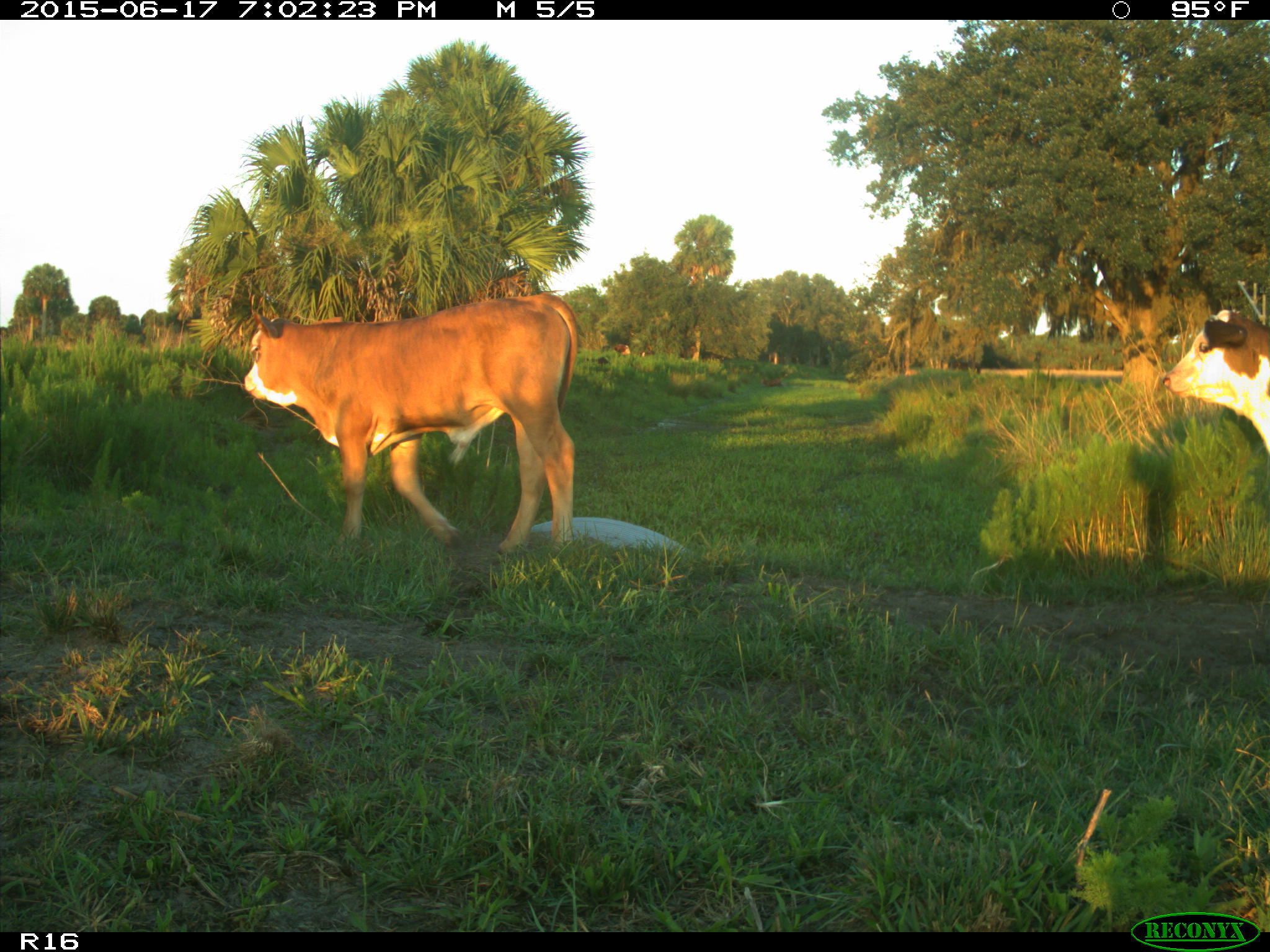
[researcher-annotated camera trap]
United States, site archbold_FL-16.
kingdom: Animalia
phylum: Chordata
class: Mammalia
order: Artiodactyla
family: Bovidae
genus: Bos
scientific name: Bos taurus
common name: domestic cow